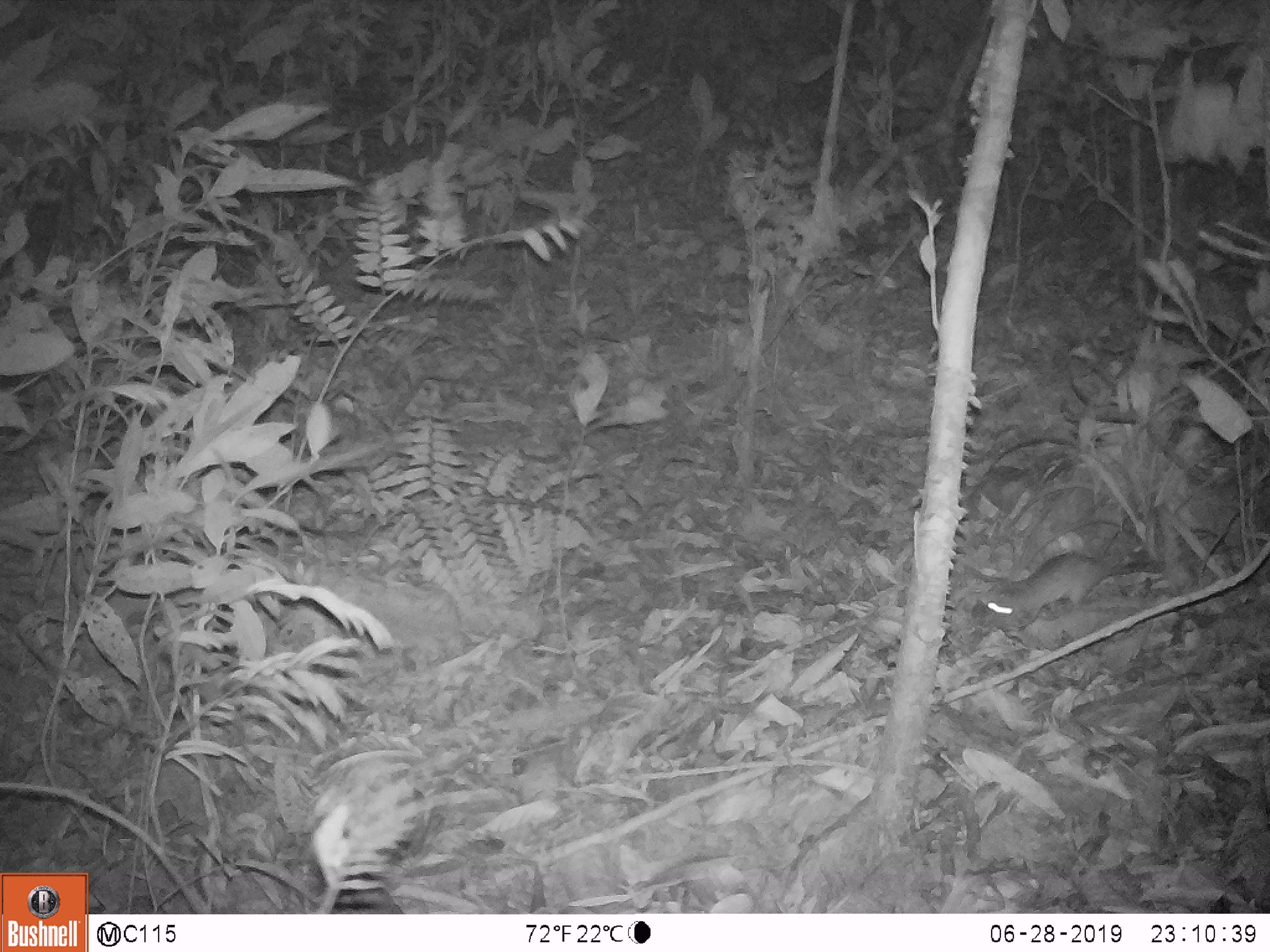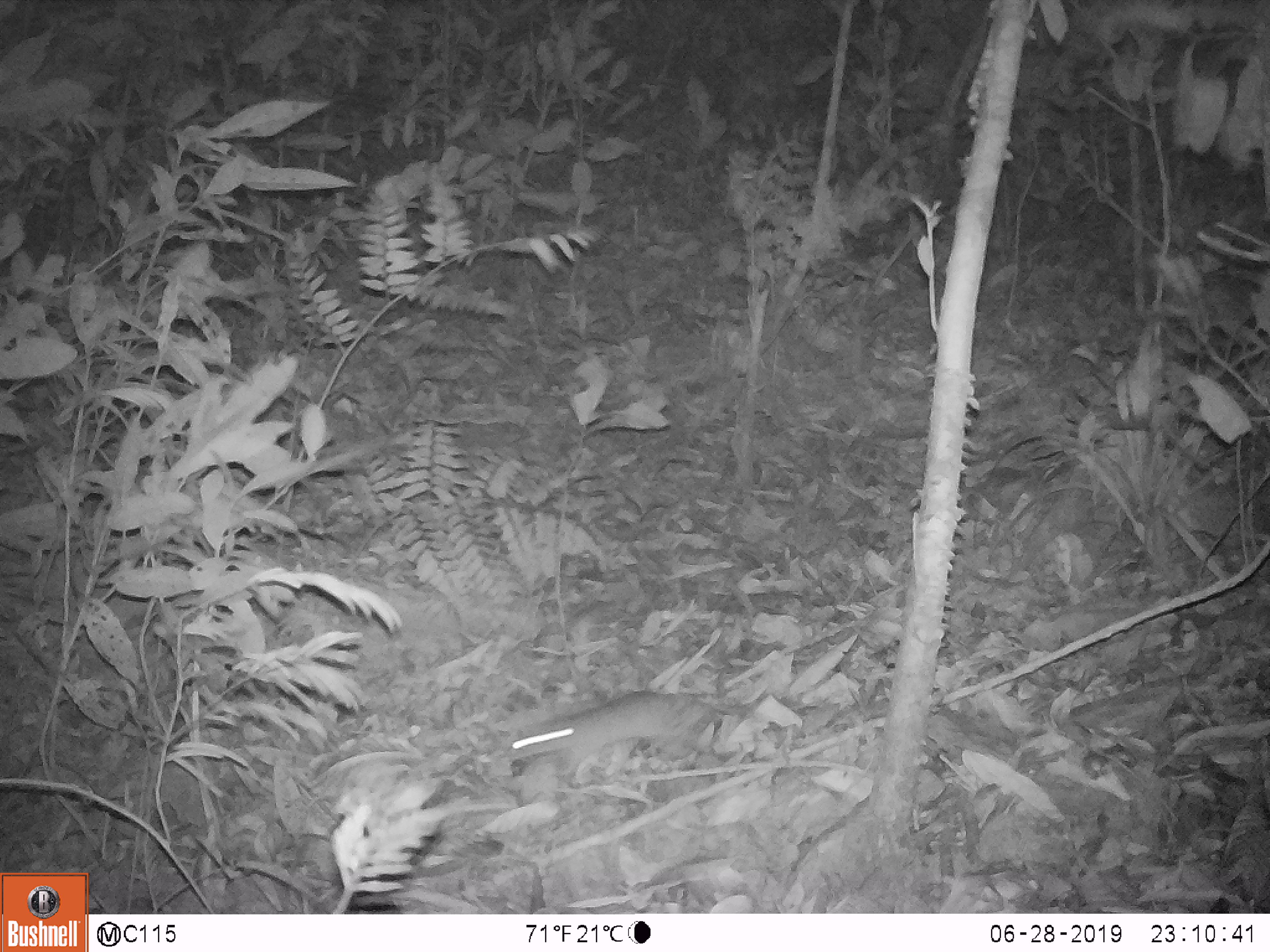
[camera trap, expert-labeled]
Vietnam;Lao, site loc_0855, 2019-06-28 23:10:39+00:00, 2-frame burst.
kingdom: Animalia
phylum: Chordata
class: Mammalia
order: Rodentia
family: Muridae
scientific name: Muridae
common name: old-world mice and rats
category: unidentified murid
Unidentified murid (old-world mice and rats) (Muridae). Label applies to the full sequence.